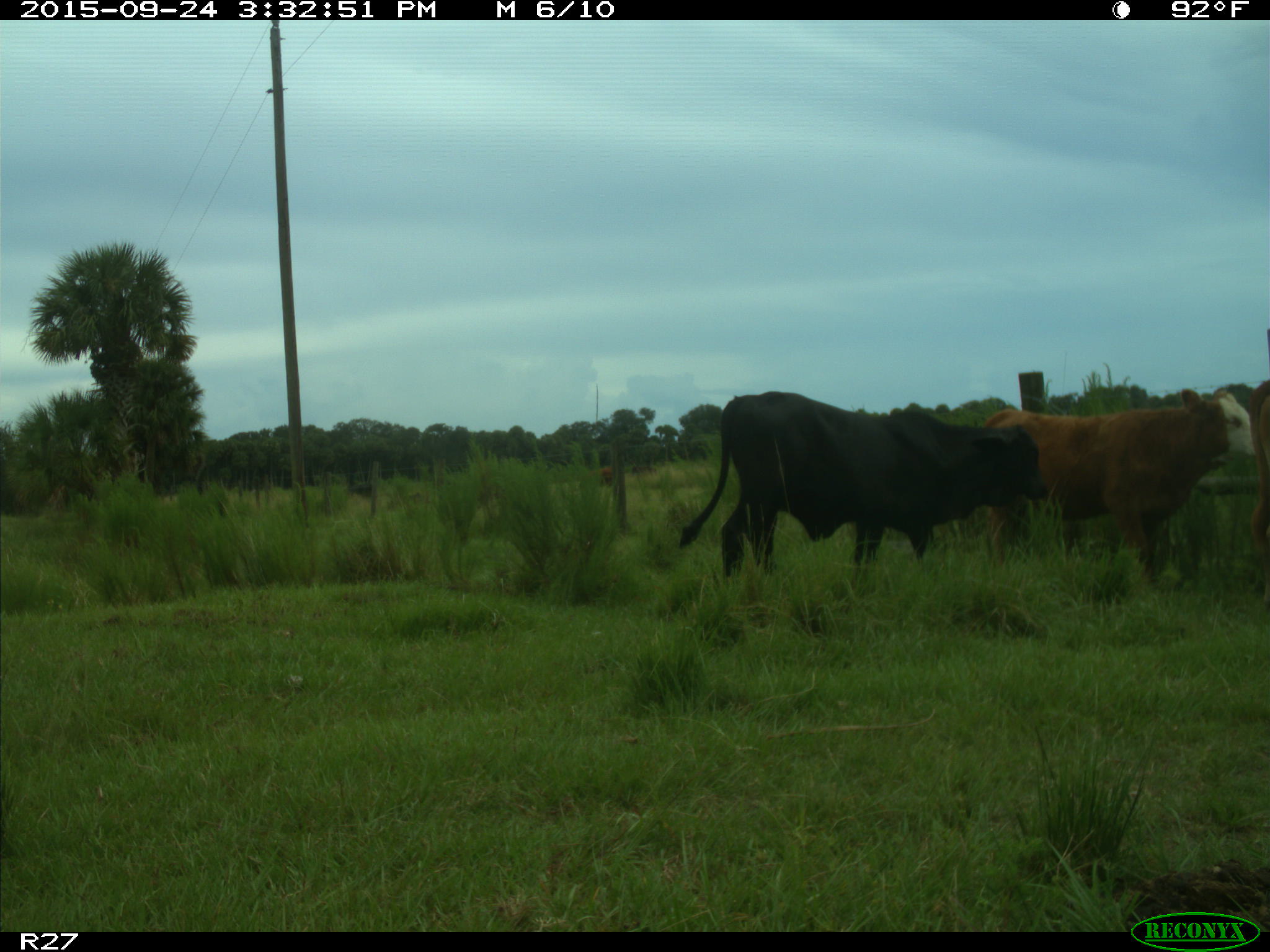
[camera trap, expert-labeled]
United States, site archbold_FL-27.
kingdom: Animalia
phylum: Chordata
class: Mammalia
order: Artiodactyla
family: Bovidae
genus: Bos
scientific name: Bos taurus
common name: domestic cow